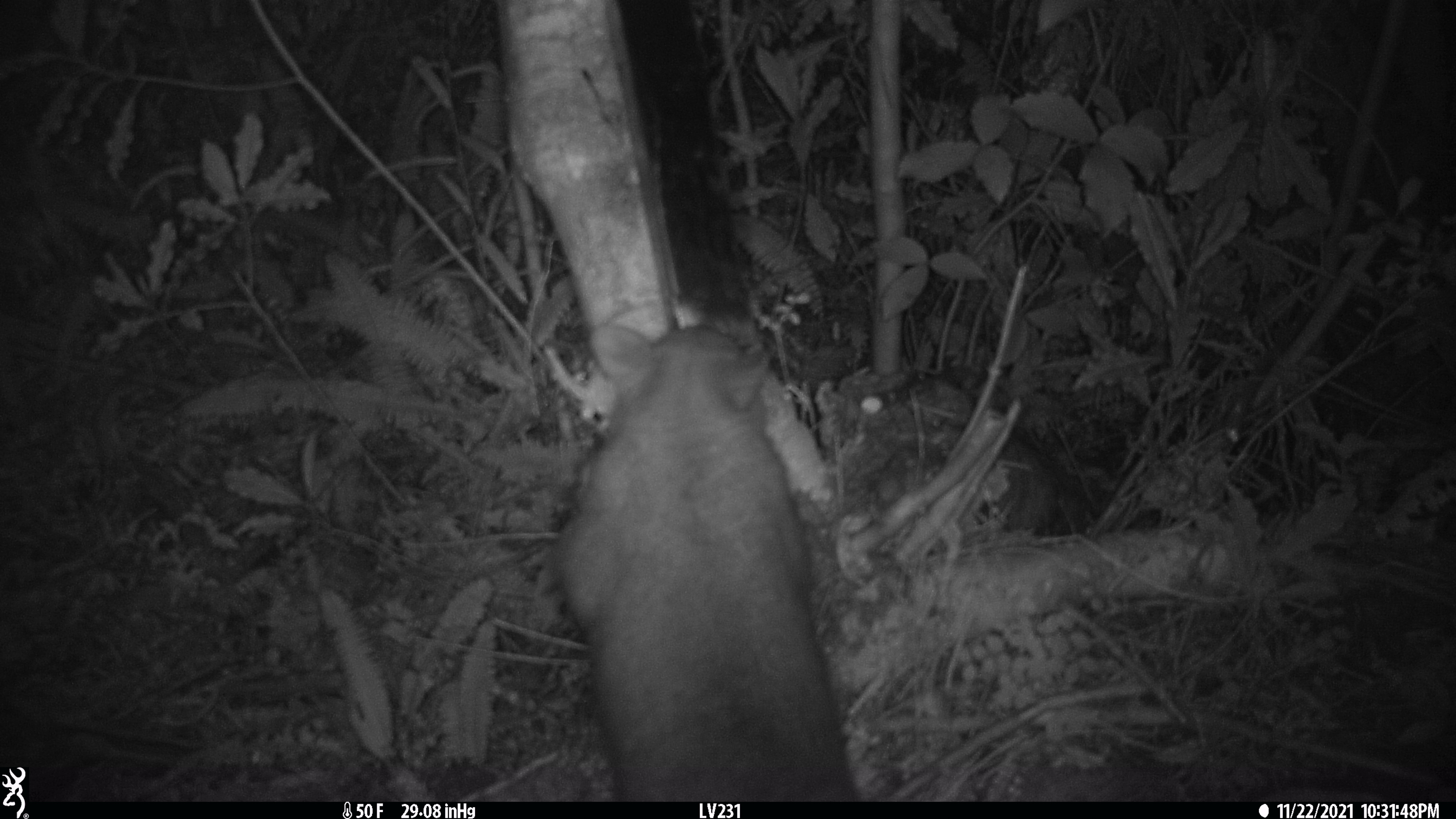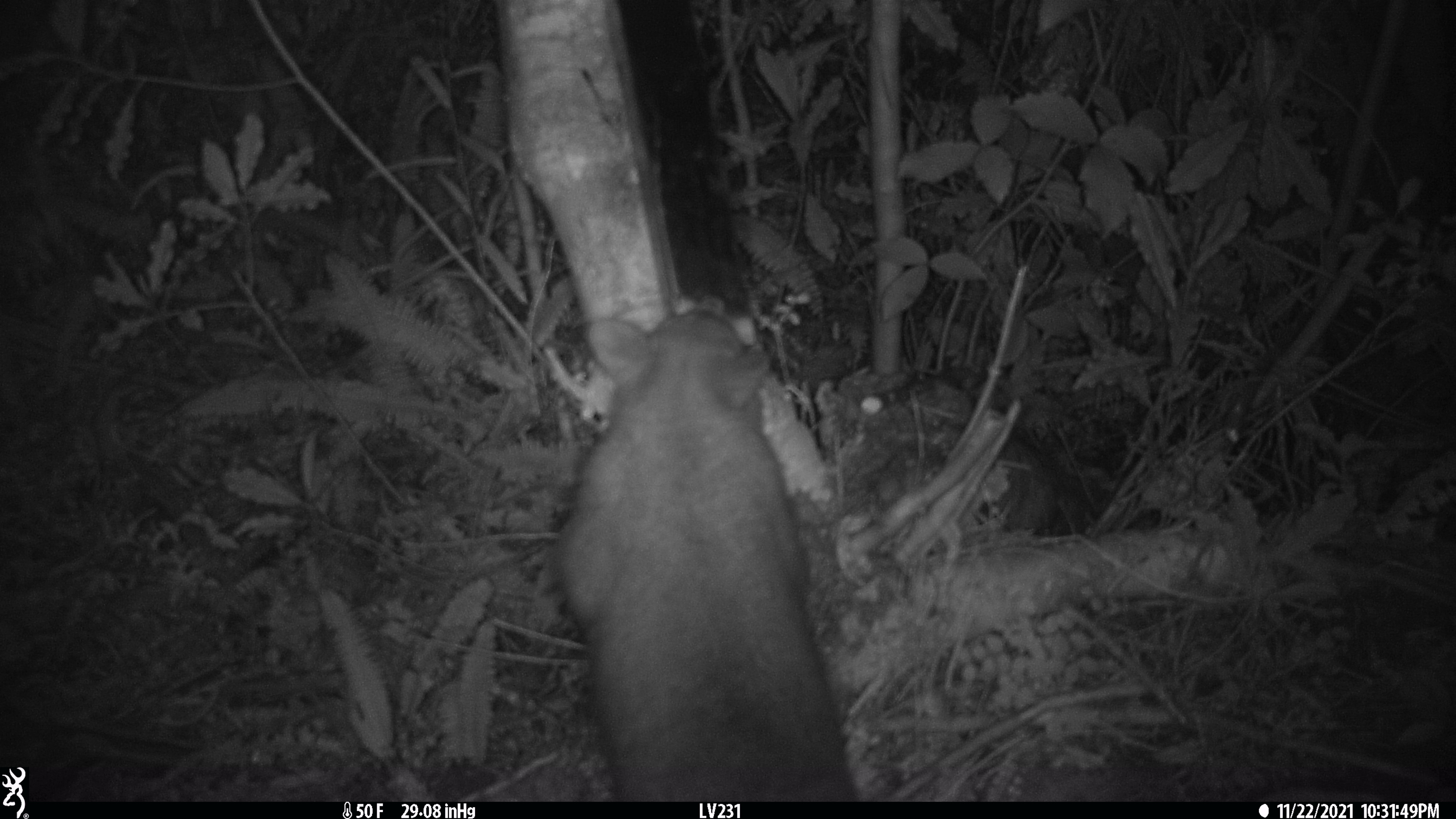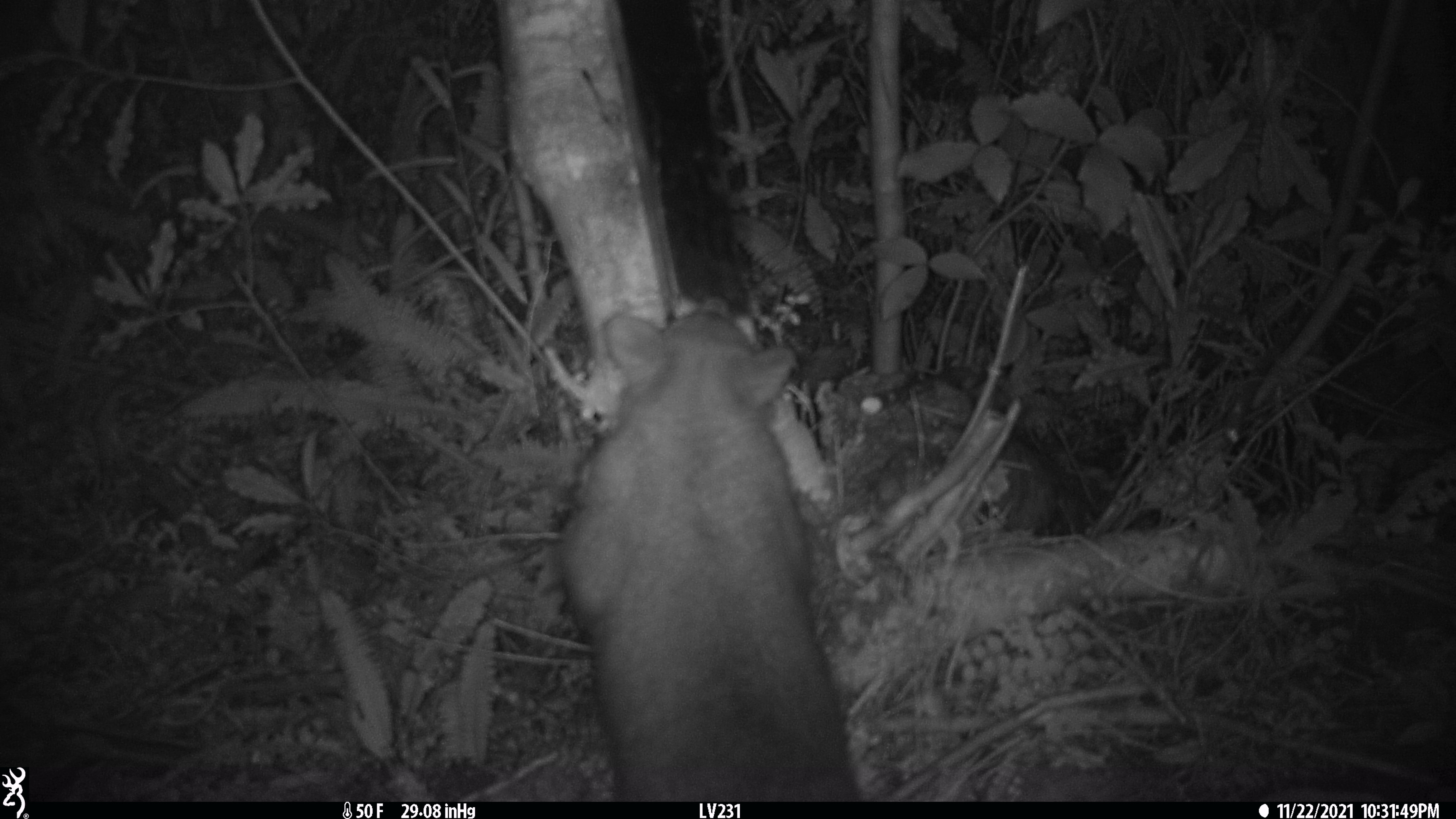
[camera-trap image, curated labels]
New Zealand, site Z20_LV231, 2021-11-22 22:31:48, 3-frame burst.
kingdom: Animalia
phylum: Chordata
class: Mammalia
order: Diprotodontia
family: Phalangeridae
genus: Trichosurus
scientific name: Trichosurus vulpecula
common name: common brushtail possum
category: possum